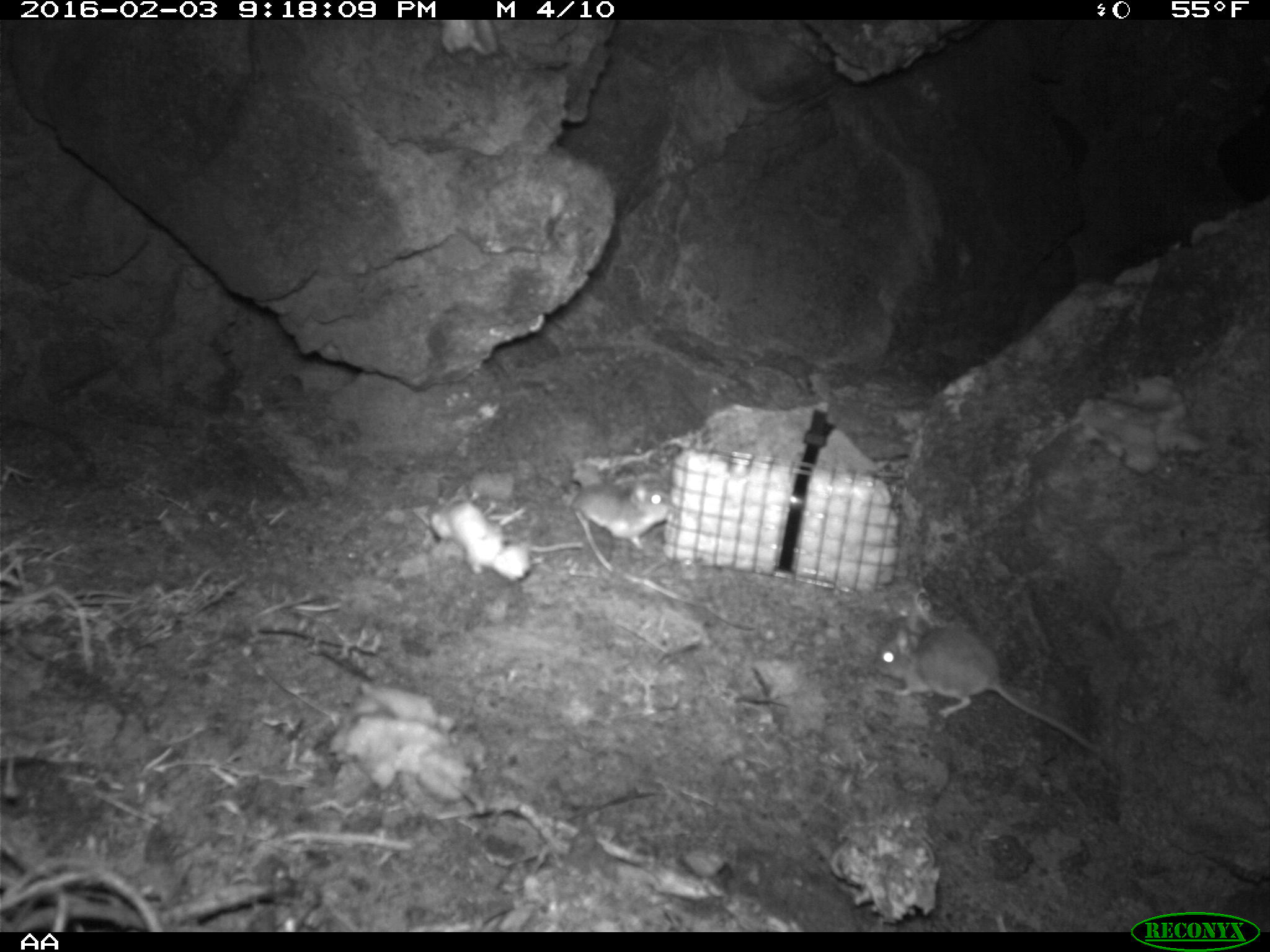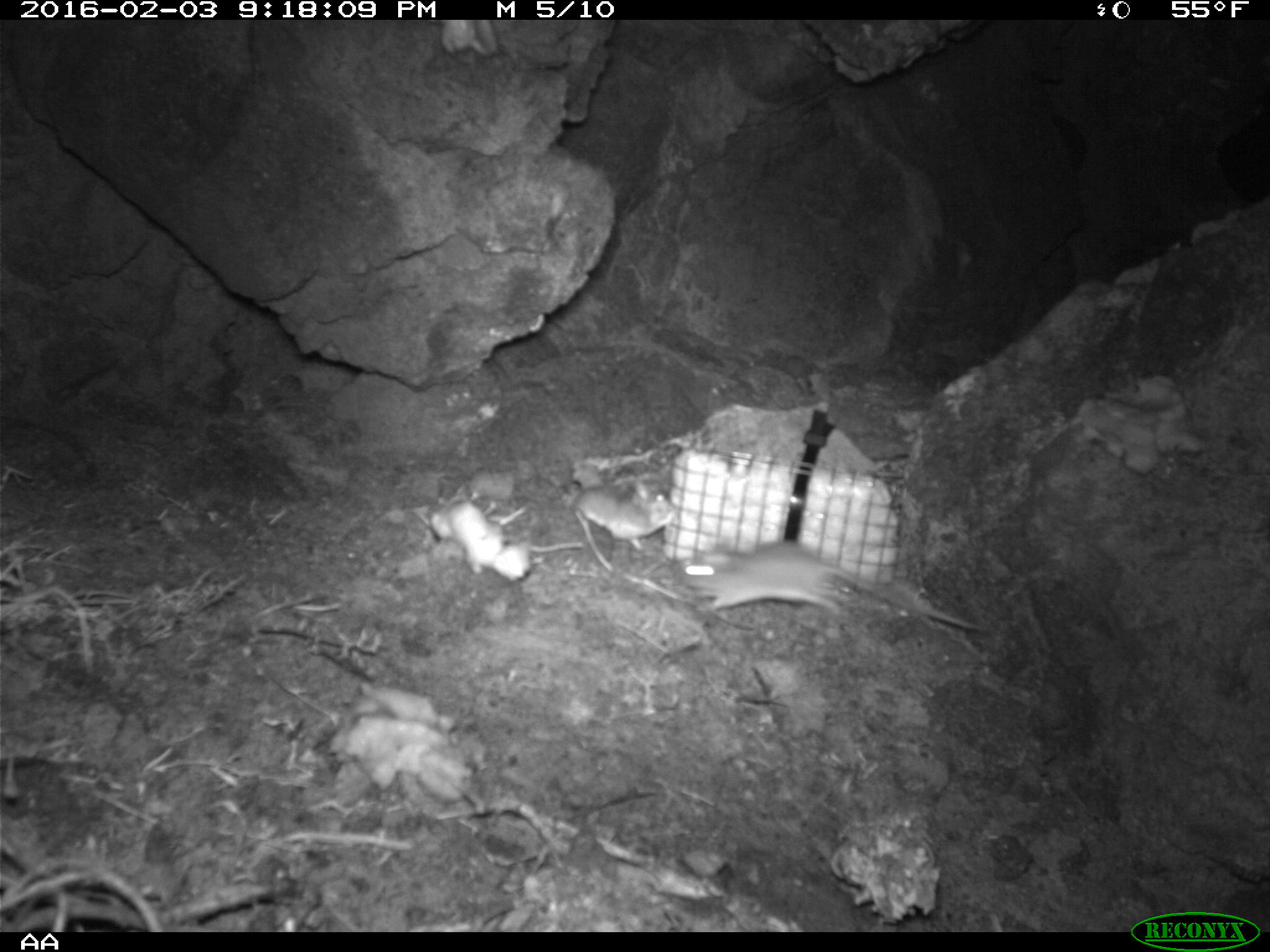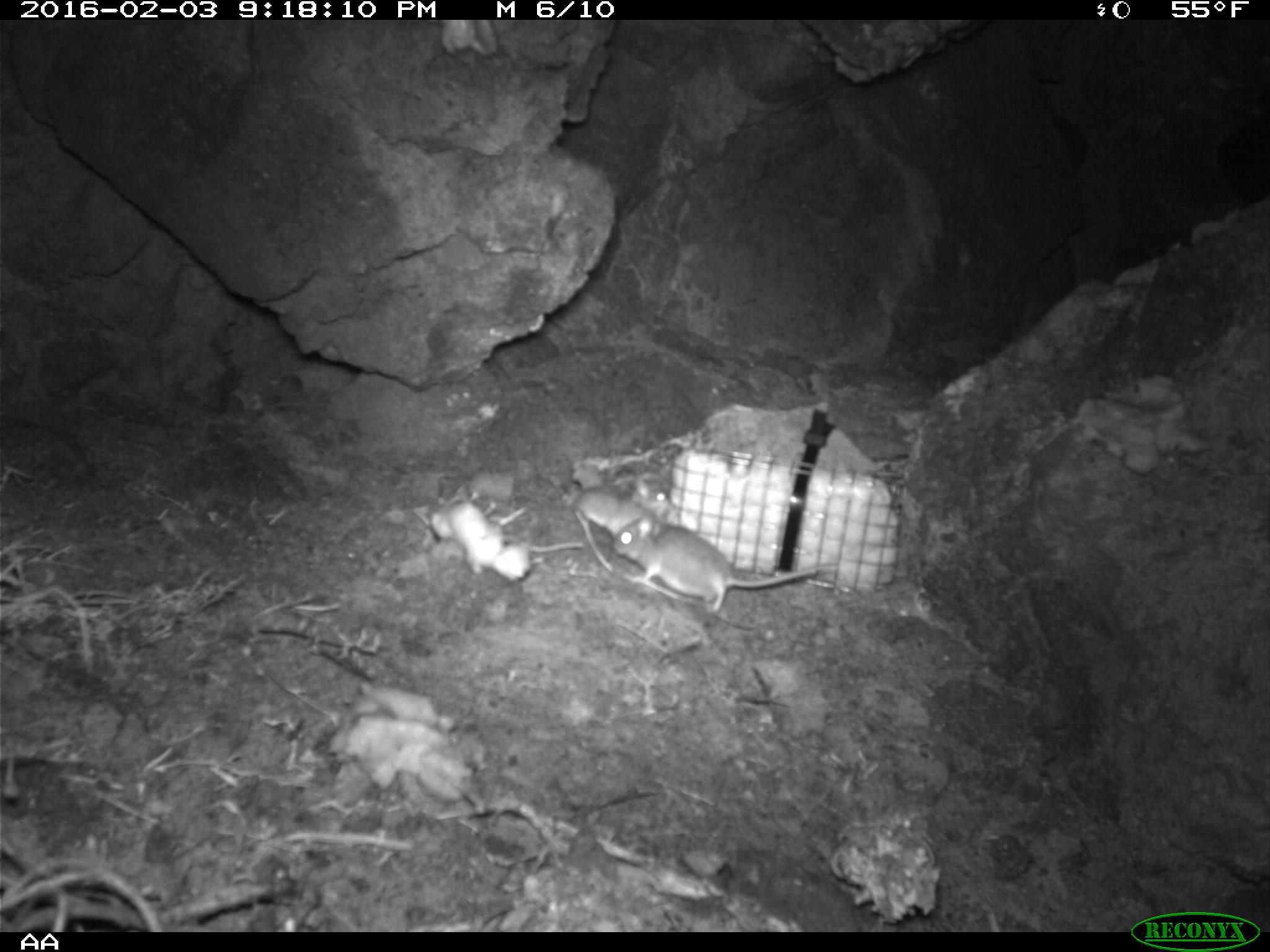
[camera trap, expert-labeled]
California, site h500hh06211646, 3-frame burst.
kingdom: Animalia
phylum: Chordata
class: Mammalia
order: Rodentia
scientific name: Rodentia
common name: rodent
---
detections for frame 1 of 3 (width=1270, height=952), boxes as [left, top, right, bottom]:
rodent: [871, 615, 1101, 755]; [513, 482, 673, 556]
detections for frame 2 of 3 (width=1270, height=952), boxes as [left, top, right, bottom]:
rodent: [674, 542, 985, 631]; [570, 479, 673, 563]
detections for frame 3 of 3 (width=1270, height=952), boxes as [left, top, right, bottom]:
rodent: [611, 513, 817, 614]; [569, 478, 670, 560]